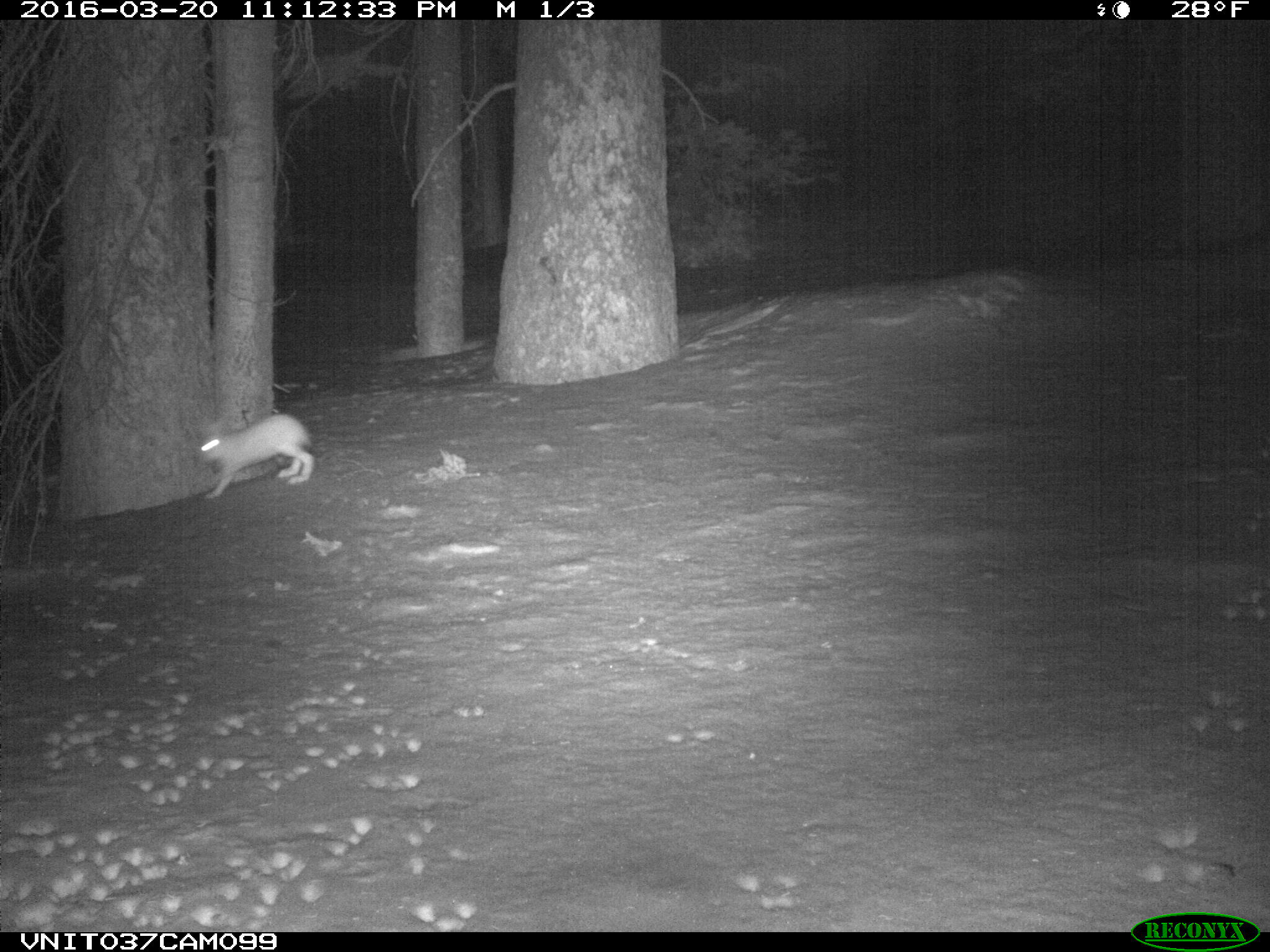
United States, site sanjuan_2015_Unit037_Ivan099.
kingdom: Animalia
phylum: Chordata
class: Mammalia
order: Lagomorpha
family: Leporidae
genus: Lepus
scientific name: Lepus americanus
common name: snowshoe hare